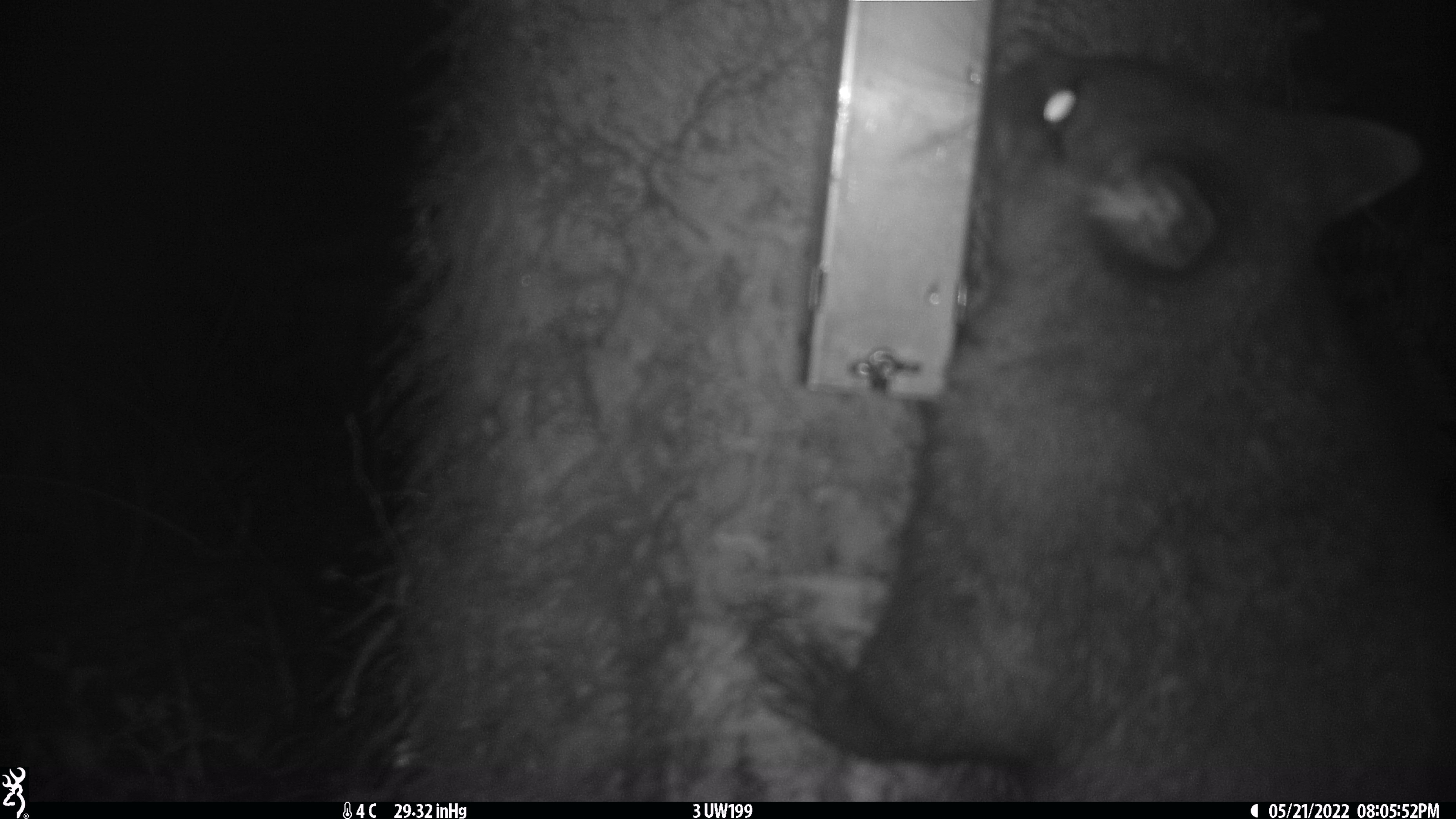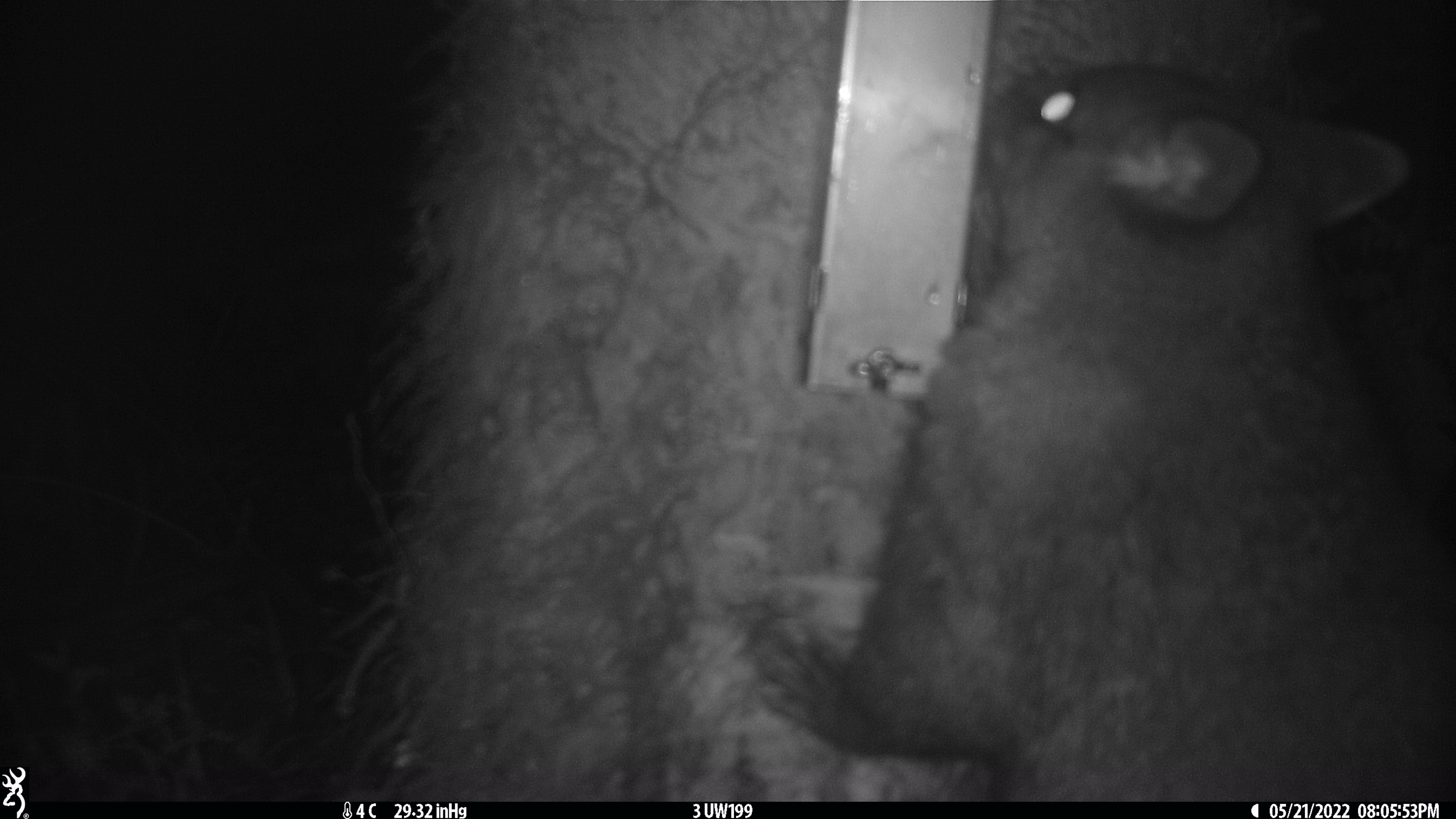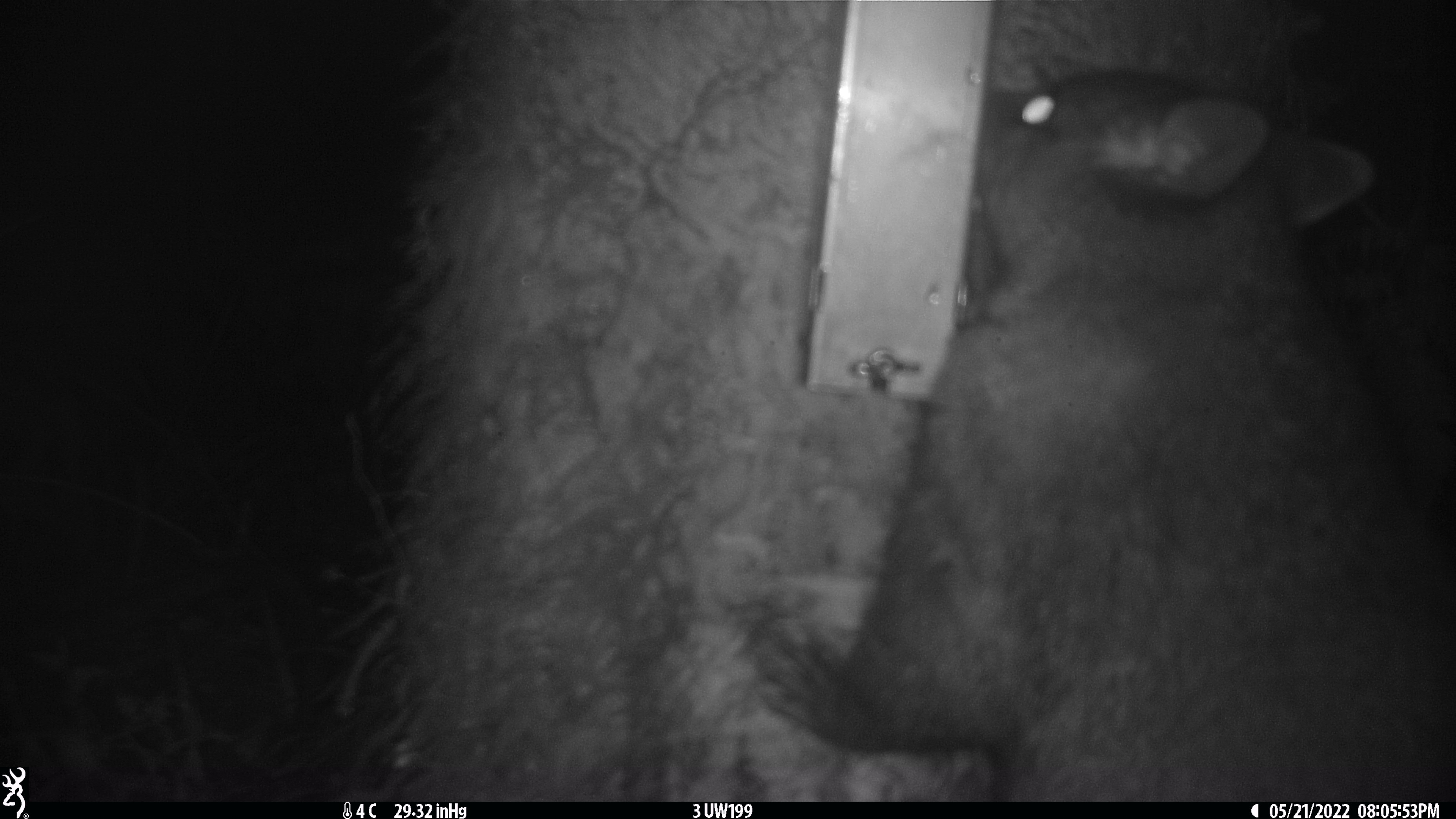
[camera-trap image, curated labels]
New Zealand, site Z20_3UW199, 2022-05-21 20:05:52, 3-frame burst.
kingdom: Animalia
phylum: Chordata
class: Mammalia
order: Diprotodontia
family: Phalangeridae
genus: Trichosurus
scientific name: Trichosurus vulpecula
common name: common brushtail possum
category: possum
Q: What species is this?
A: Possum (common brushtail possum) (Trichosurus vulpecula).